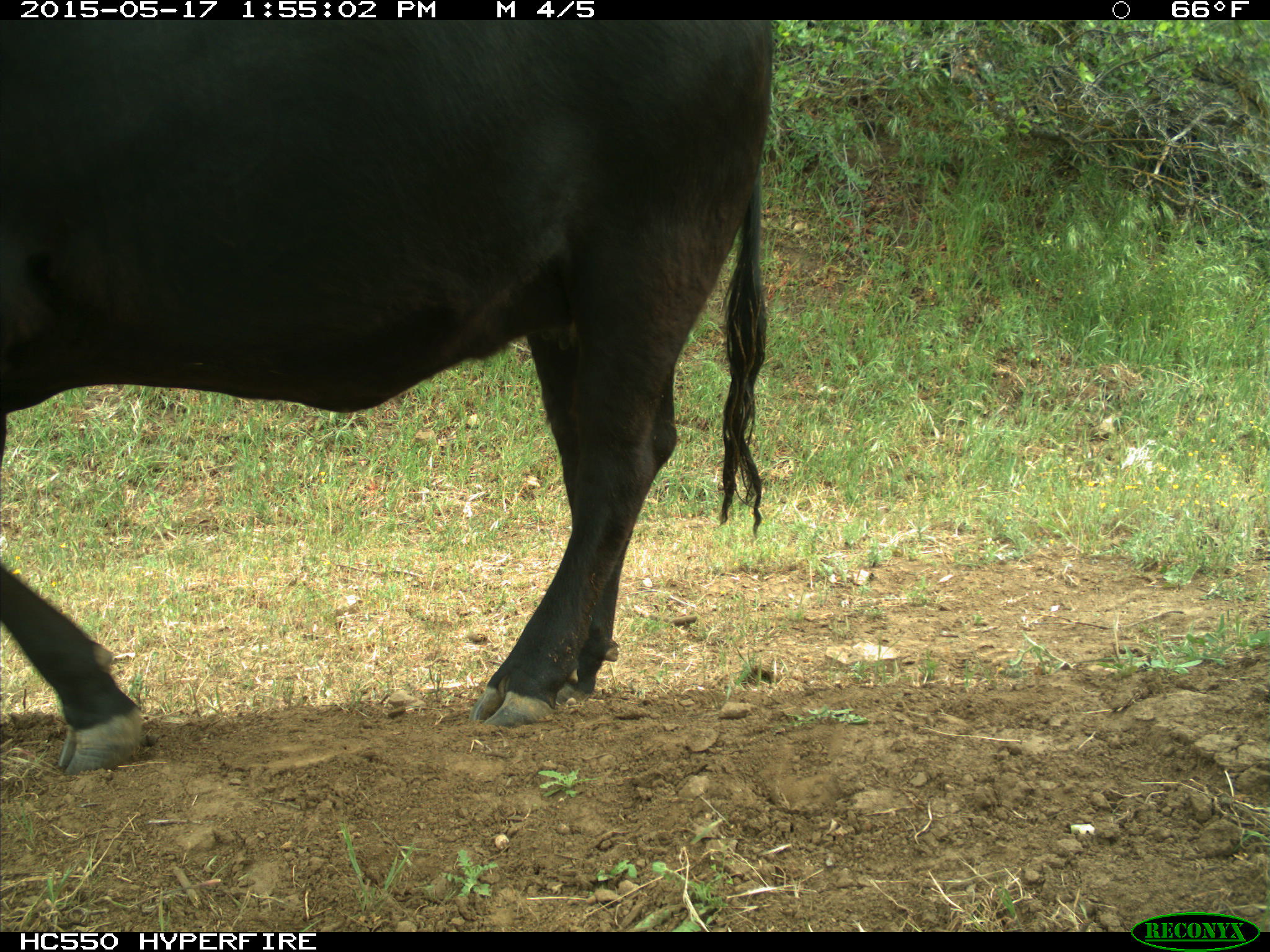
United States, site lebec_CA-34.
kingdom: Animalia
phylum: Chordata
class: Mammalia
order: Artiodactyla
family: Bovidae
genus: Bos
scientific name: Bos taurus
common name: domestic cow